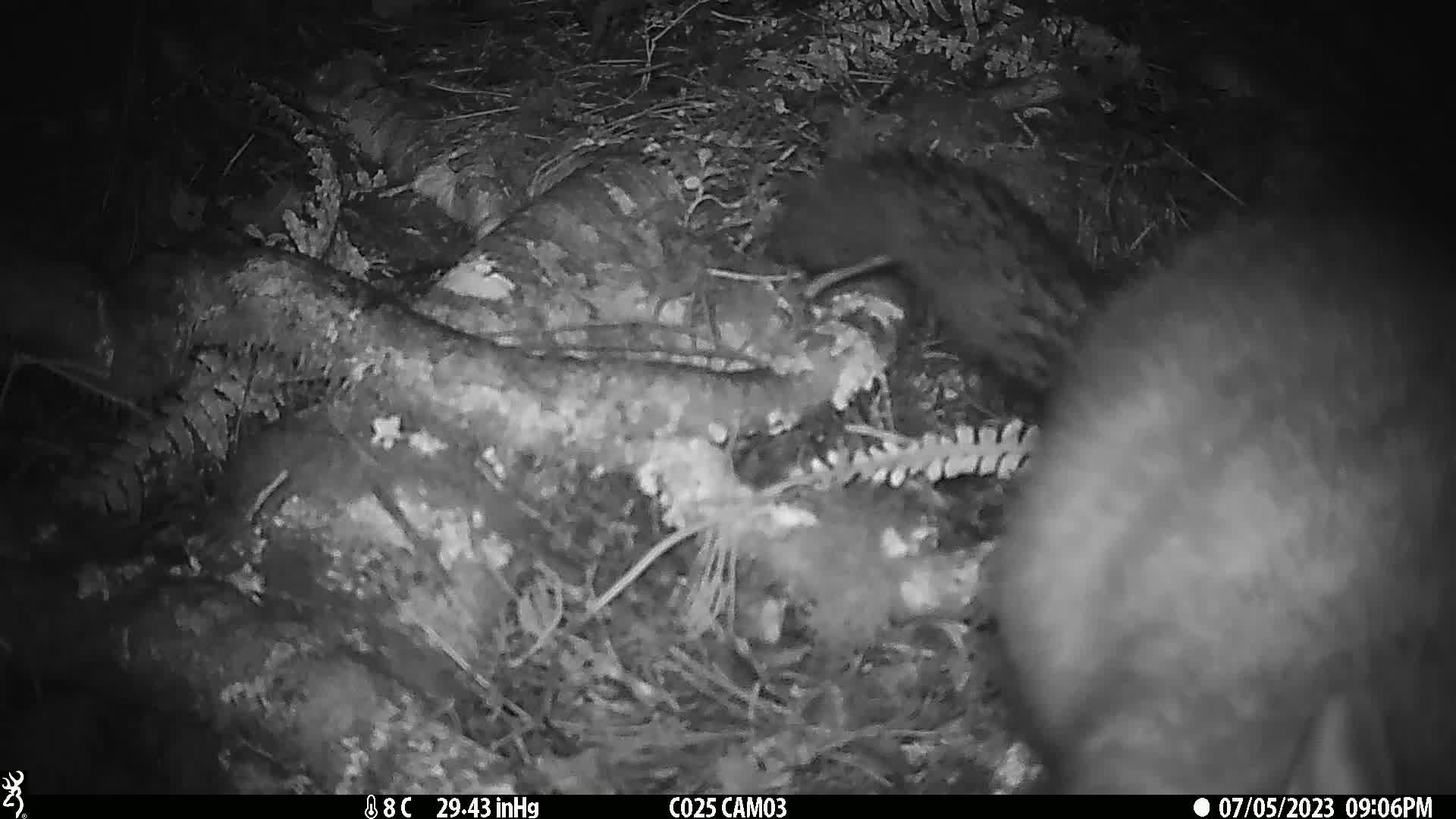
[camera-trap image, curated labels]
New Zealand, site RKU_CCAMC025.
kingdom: Animalia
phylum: Chordata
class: Mammalia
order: Diprotodontia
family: Phalangeridae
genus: Trichosurus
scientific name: Trichosurus vulpecula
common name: common brushtail possum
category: possum